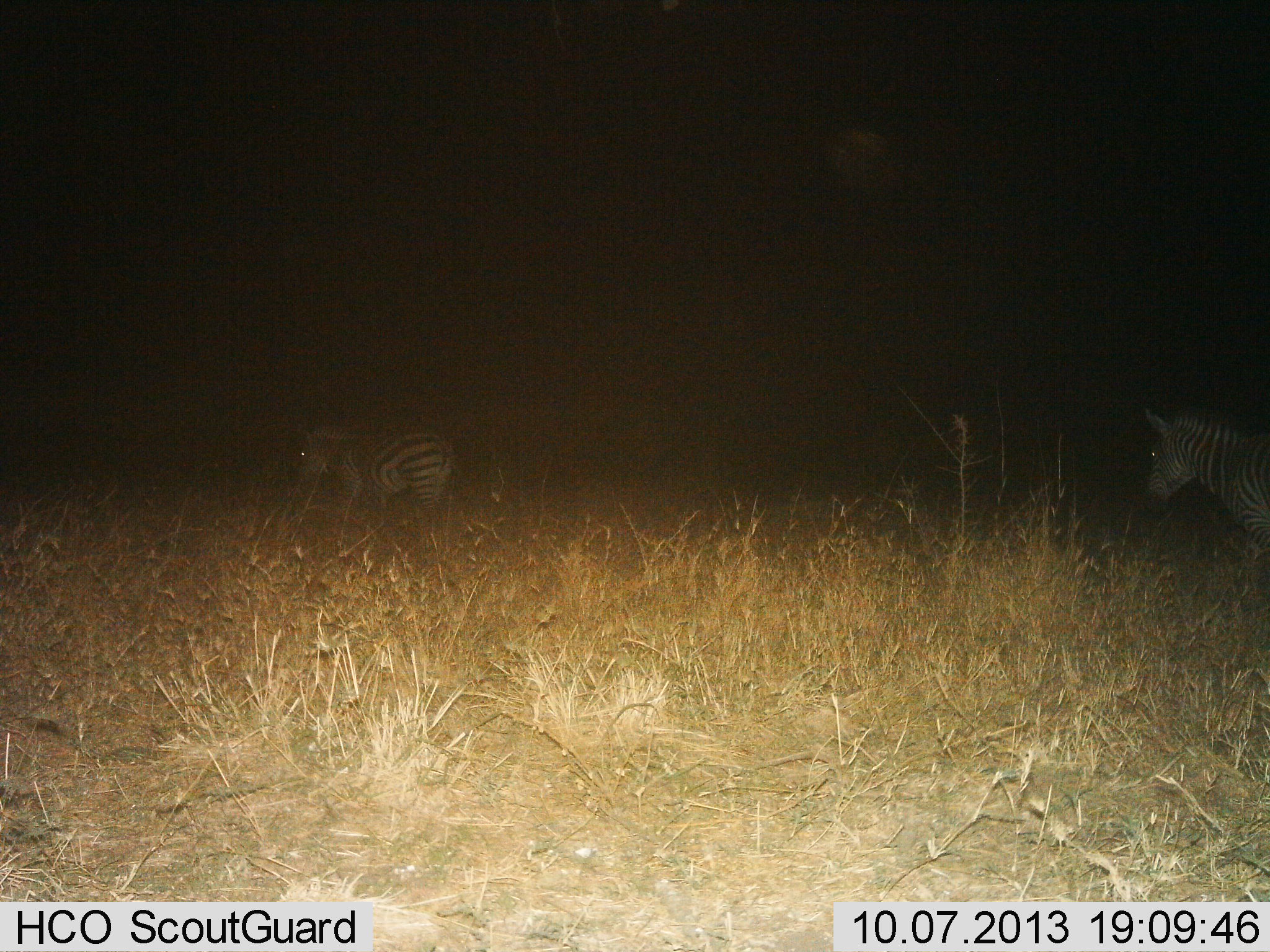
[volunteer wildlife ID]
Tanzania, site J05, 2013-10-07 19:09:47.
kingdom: Animalia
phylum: Chordata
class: Mammalia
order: Perissodactyla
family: Equidae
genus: Equus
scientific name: Equus quagga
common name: plains zebra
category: zebra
Zebra (plains zebra) (Equus quagga), count 2. Behavior (volunteer vote fractions): standing 20%, resting 0%, moving 80%, interacting 0%. Young present (vote fraction): 0%. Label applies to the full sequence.